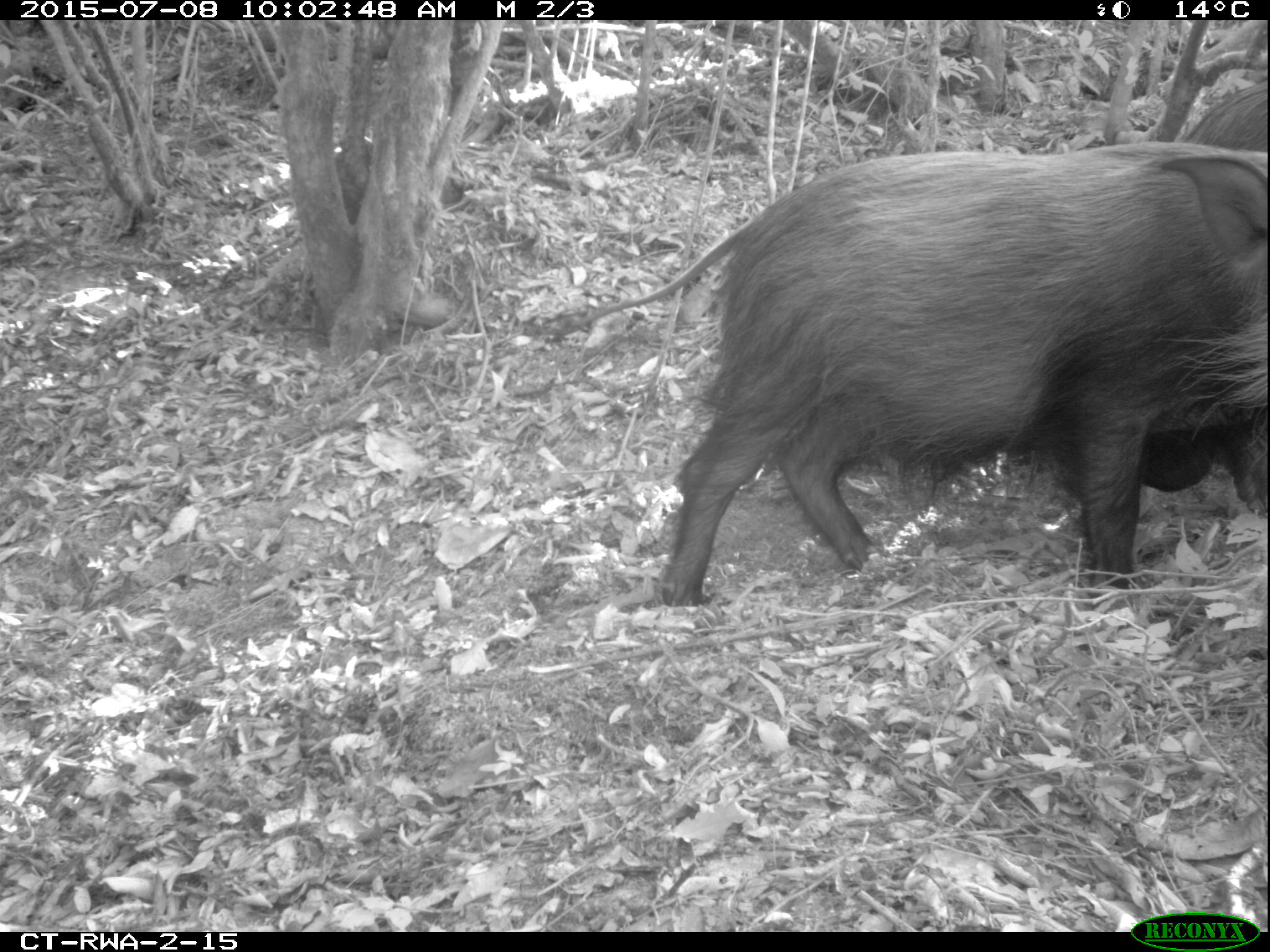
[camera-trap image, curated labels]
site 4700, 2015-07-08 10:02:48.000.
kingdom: Animalia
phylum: Chordata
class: Mammalia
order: Artiodactyla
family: Suidae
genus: Potamochoerus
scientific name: Potamochoerus larvatus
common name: bushpig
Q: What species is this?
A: Potamochoerus larvatus (bushpig).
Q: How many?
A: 2.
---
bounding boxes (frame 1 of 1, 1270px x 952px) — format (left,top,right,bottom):
potamochoerus larvatus: (531,139,1268,605); (1186,68,1267,149)